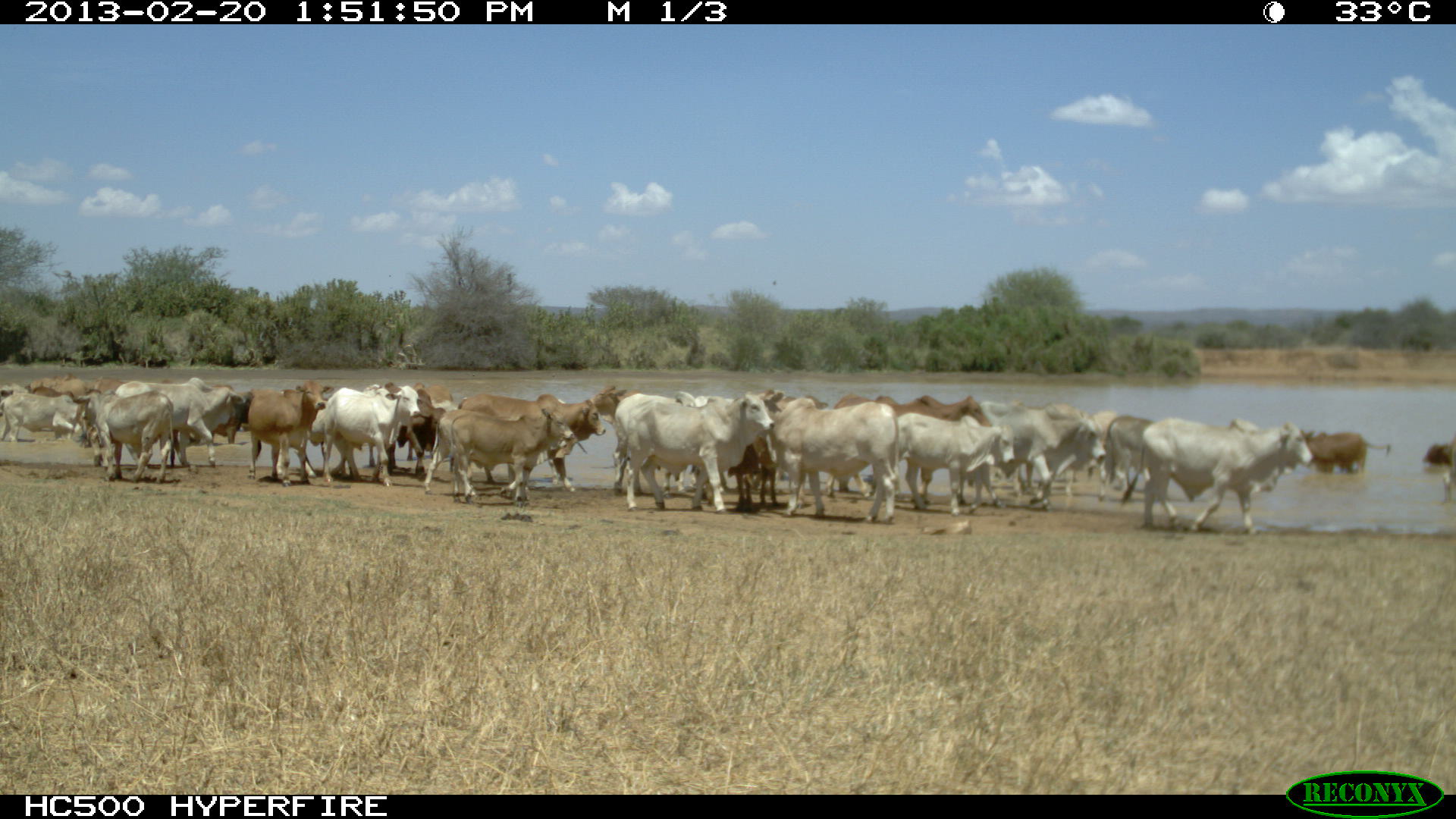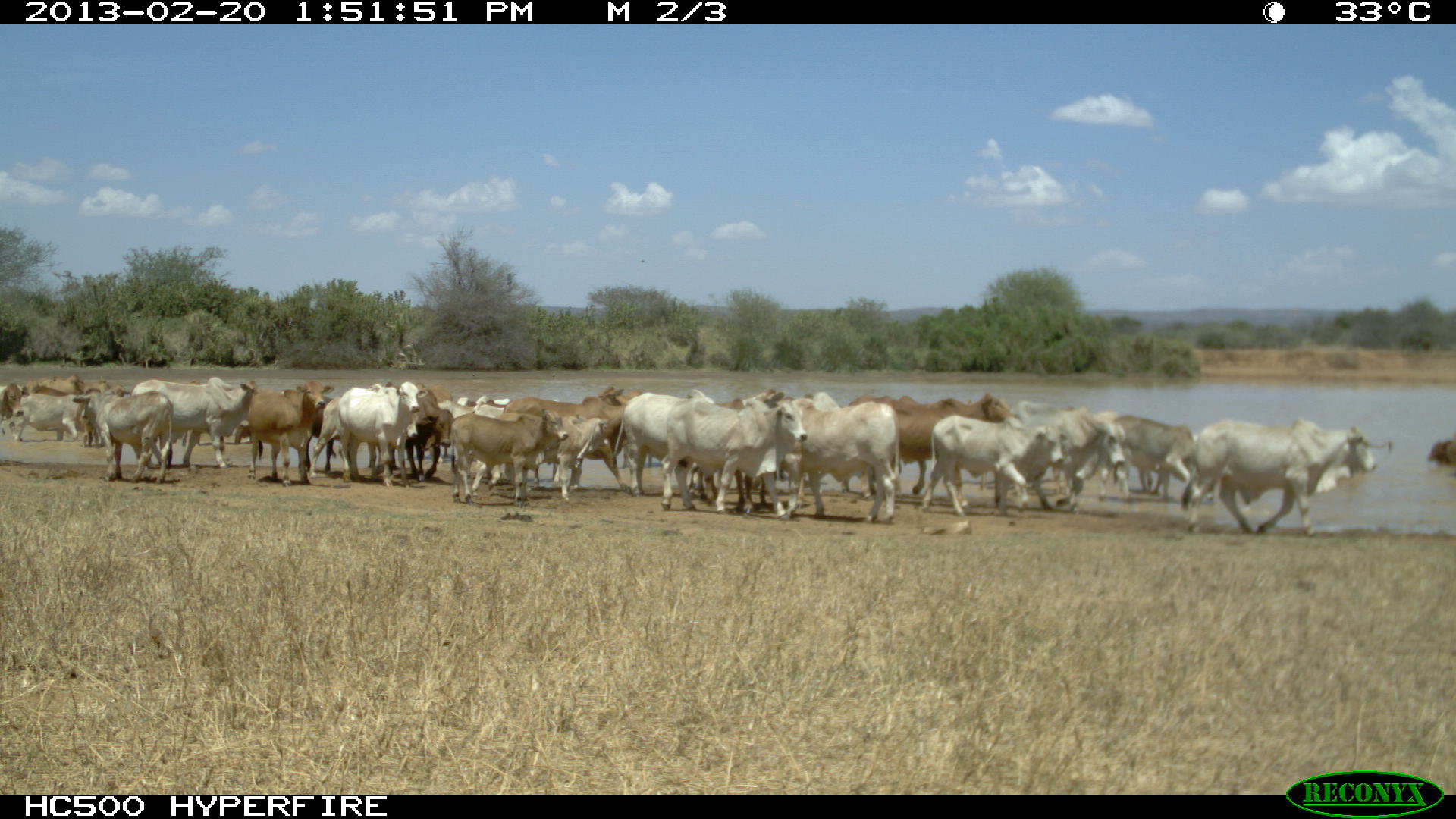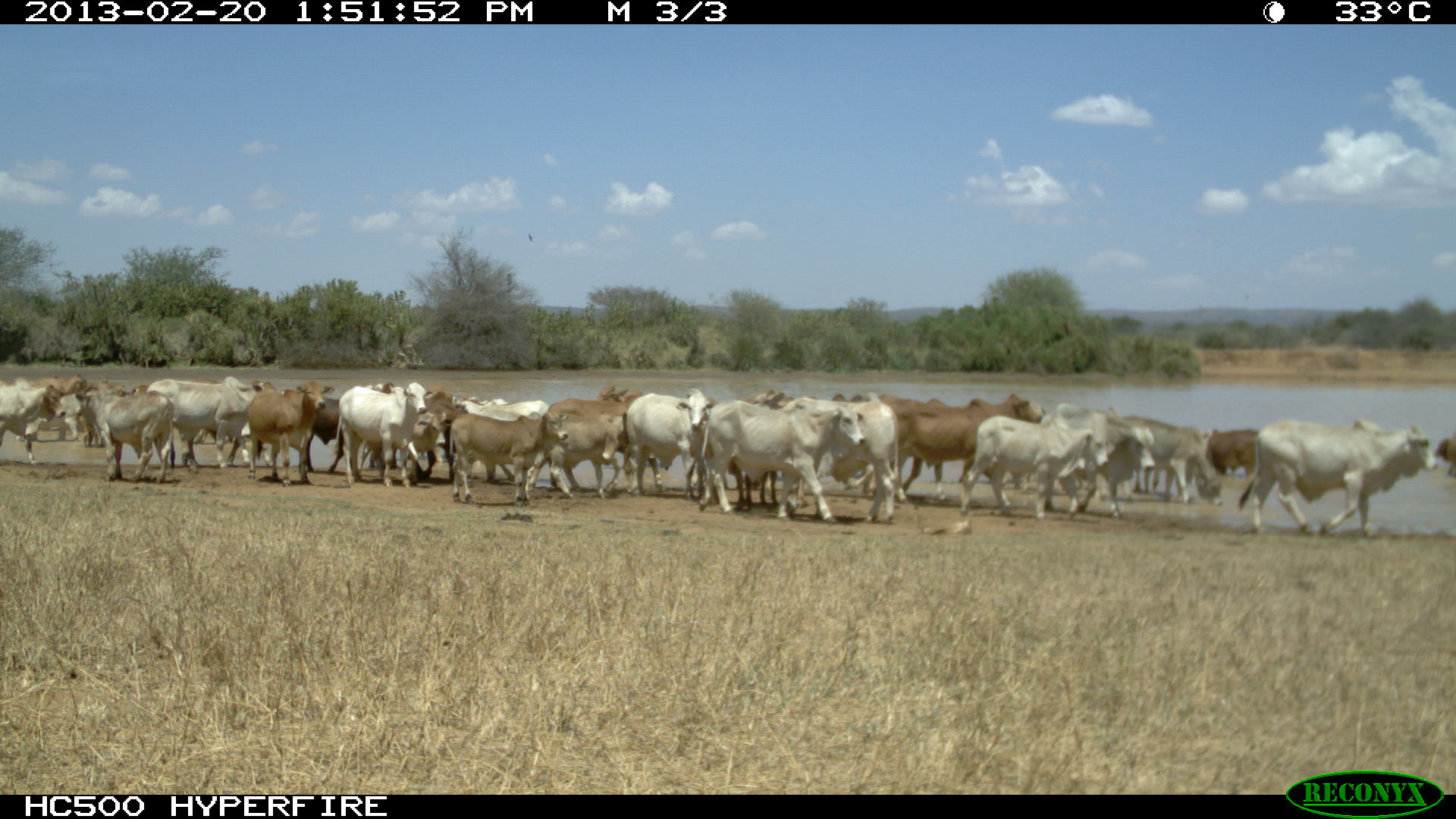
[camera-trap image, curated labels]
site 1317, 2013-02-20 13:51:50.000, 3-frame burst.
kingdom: Animalia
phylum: Chordata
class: Mammalia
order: Artiodactyla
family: Bovidae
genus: Bos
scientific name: Bos taurus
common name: domestic cattle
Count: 28.